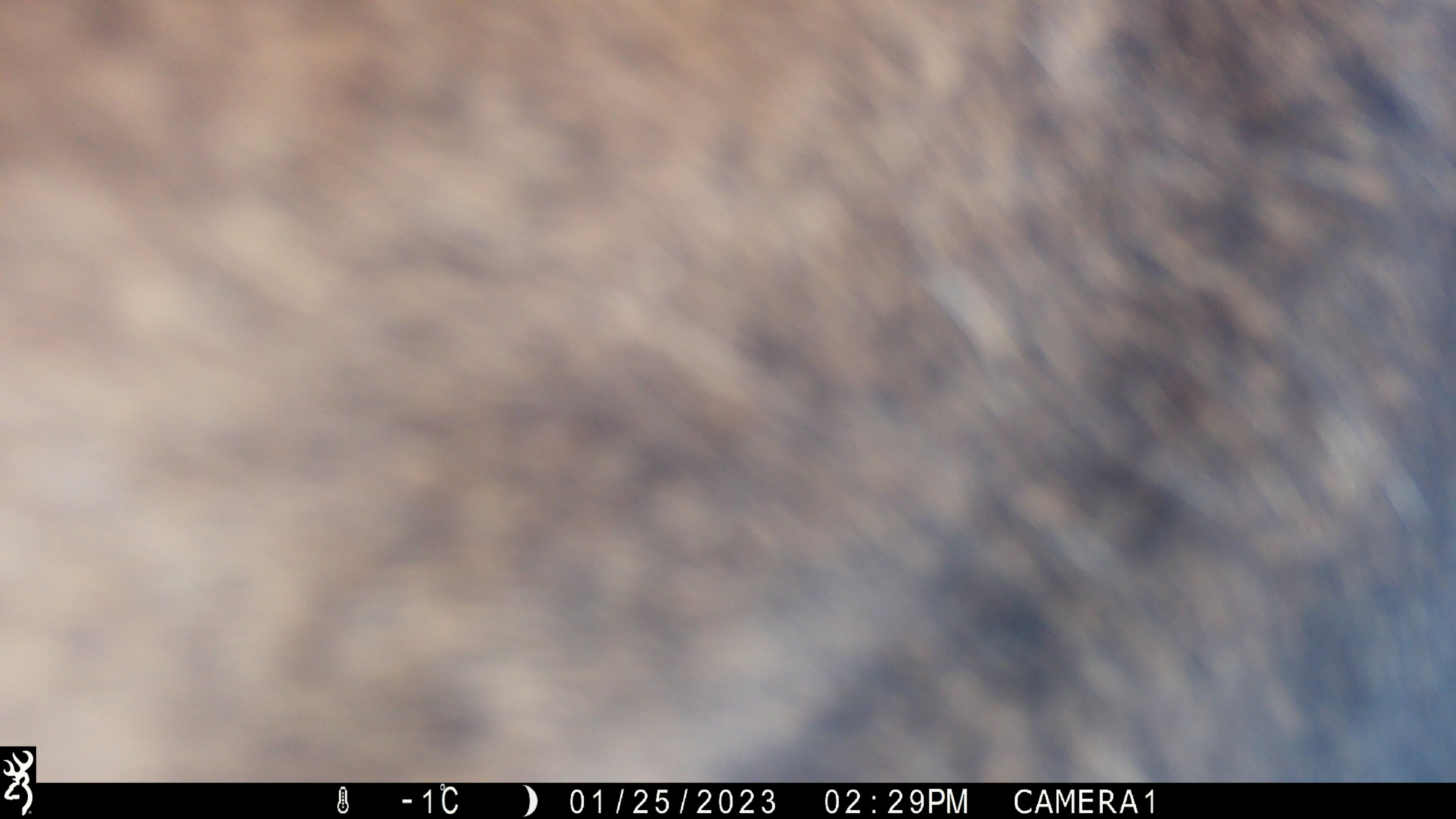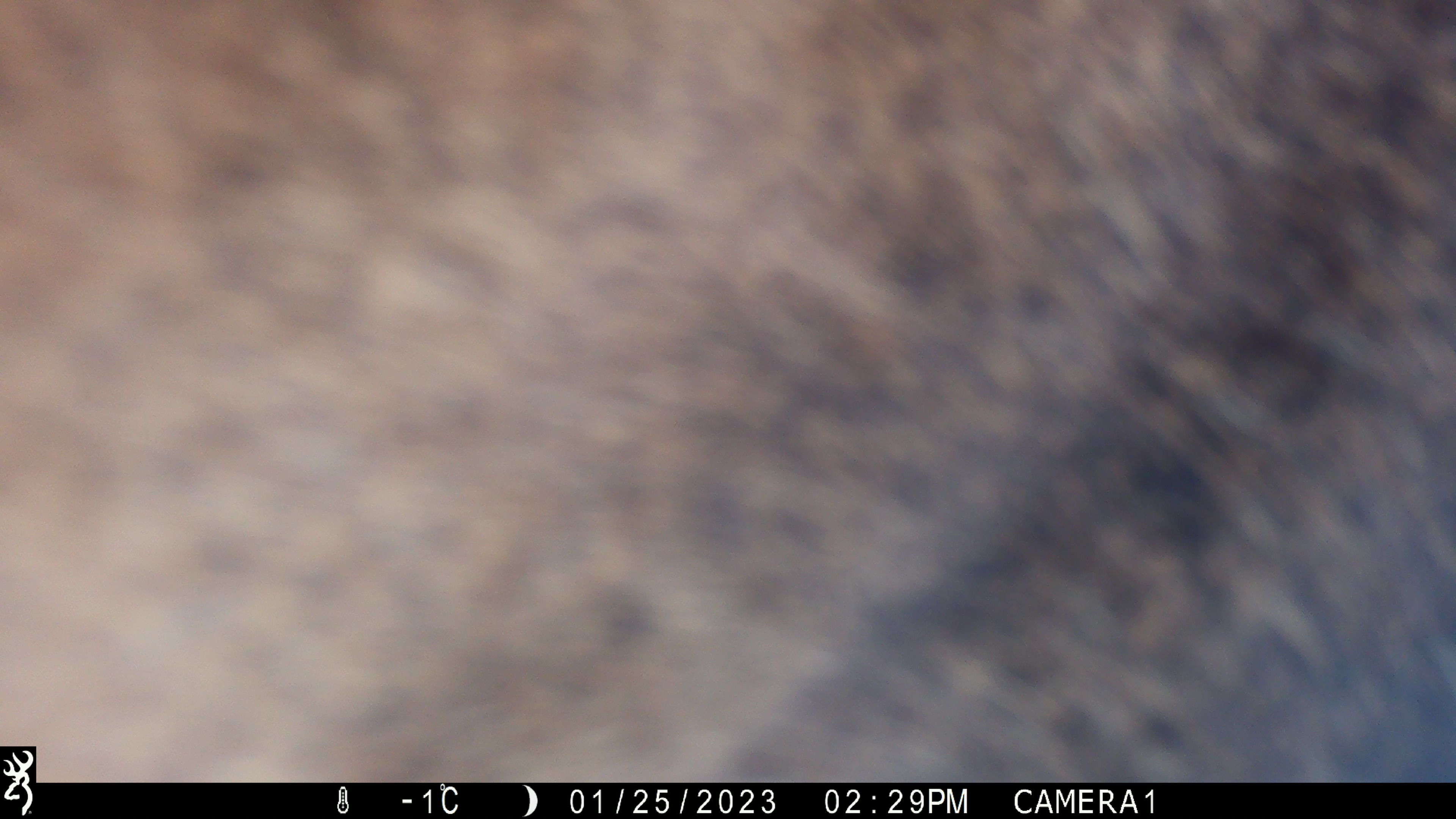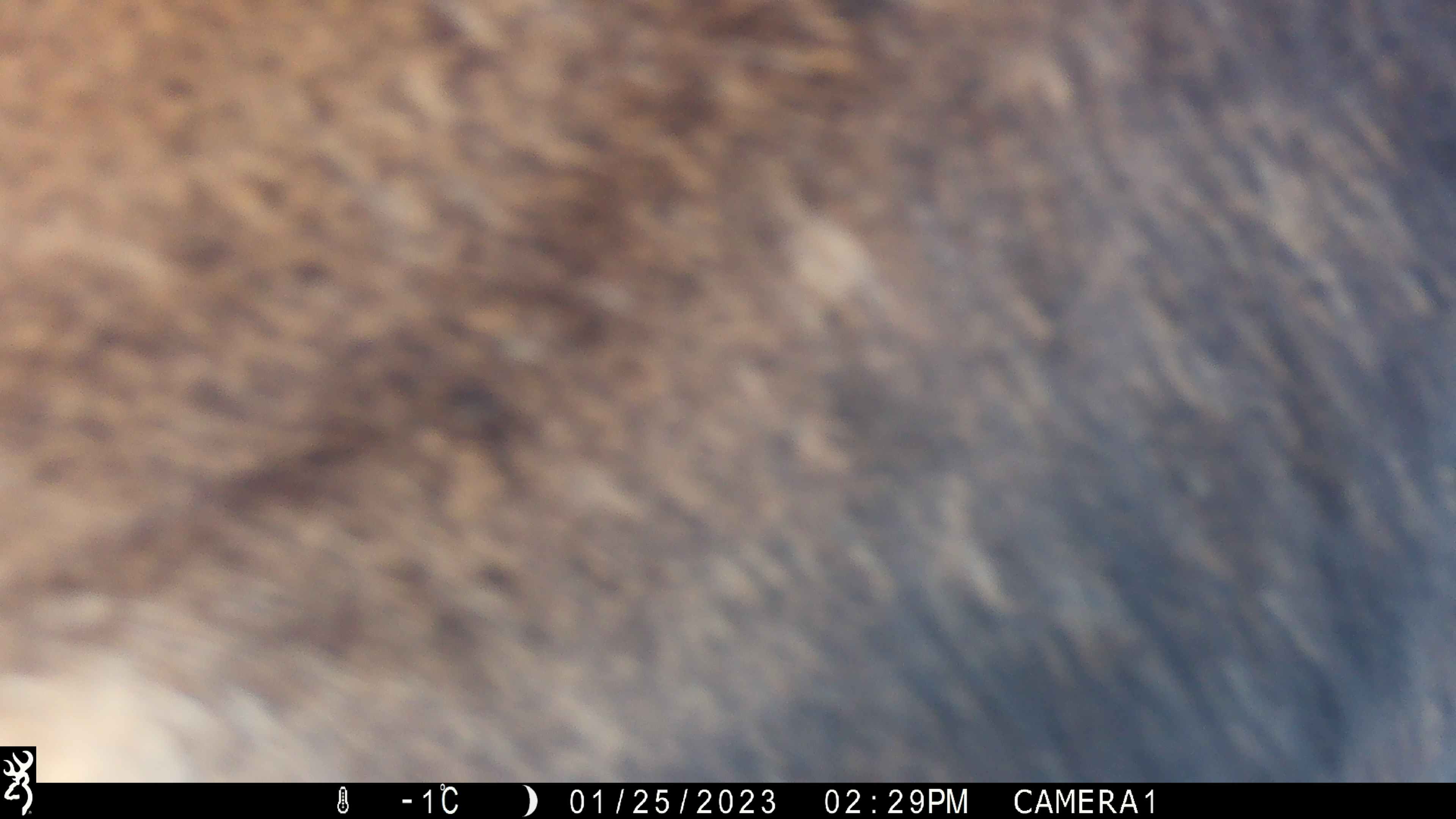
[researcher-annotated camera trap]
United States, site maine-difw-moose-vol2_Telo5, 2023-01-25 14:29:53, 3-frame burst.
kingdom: Animalia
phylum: Chordata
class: Mammalia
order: Artiodactyla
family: Cervidae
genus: Alces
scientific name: Alces alces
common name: moose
Moose (Alces alces).